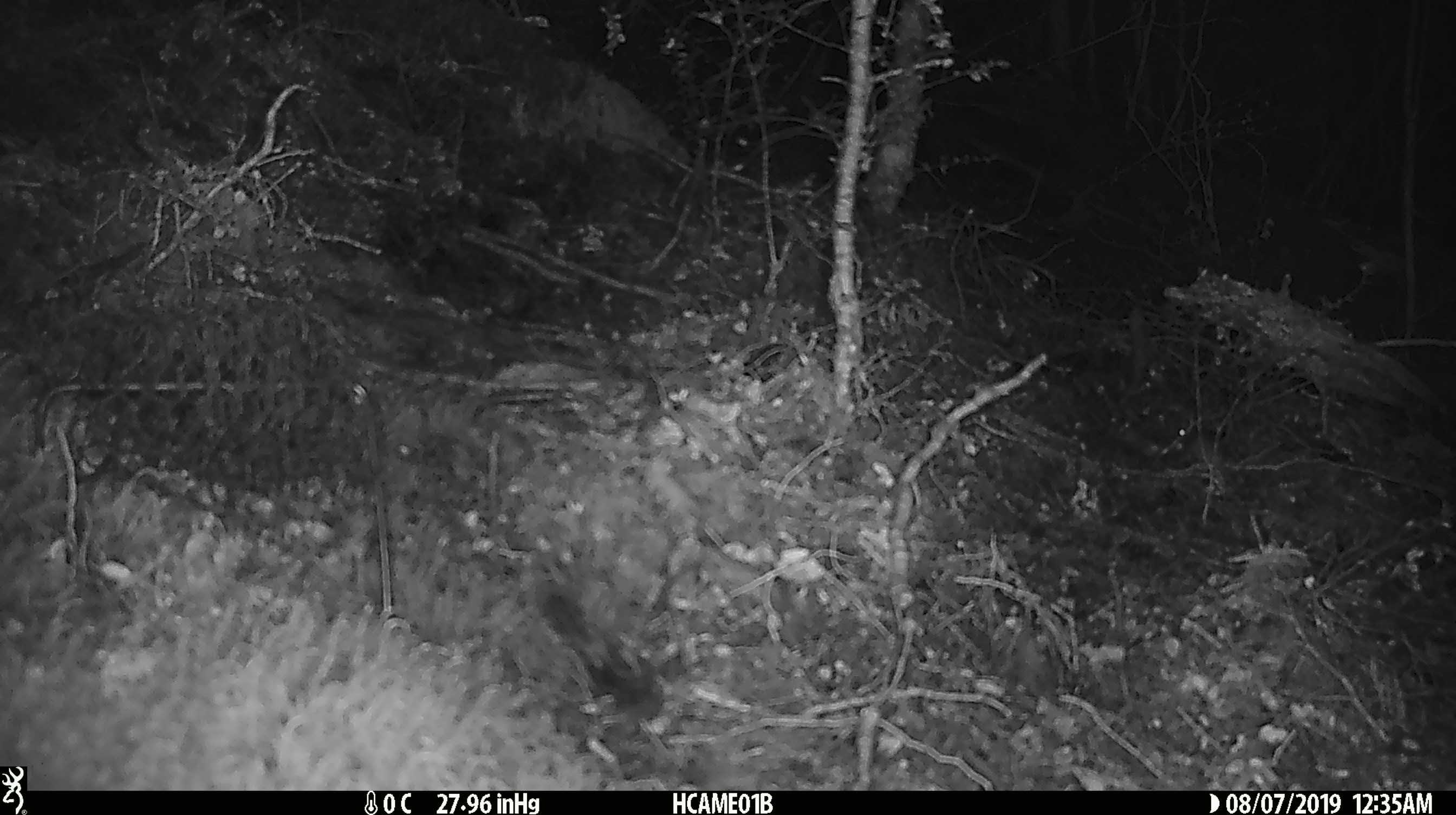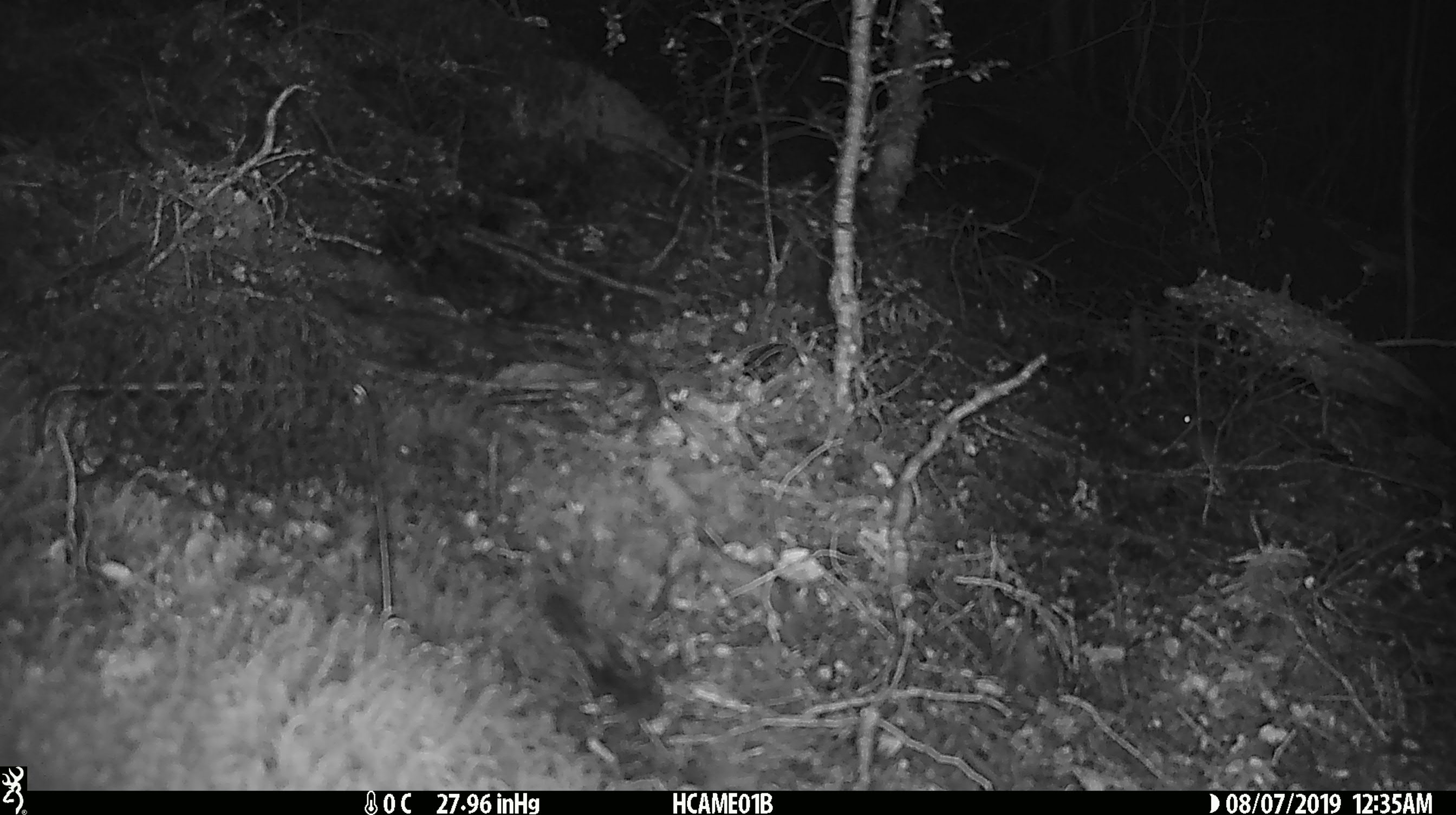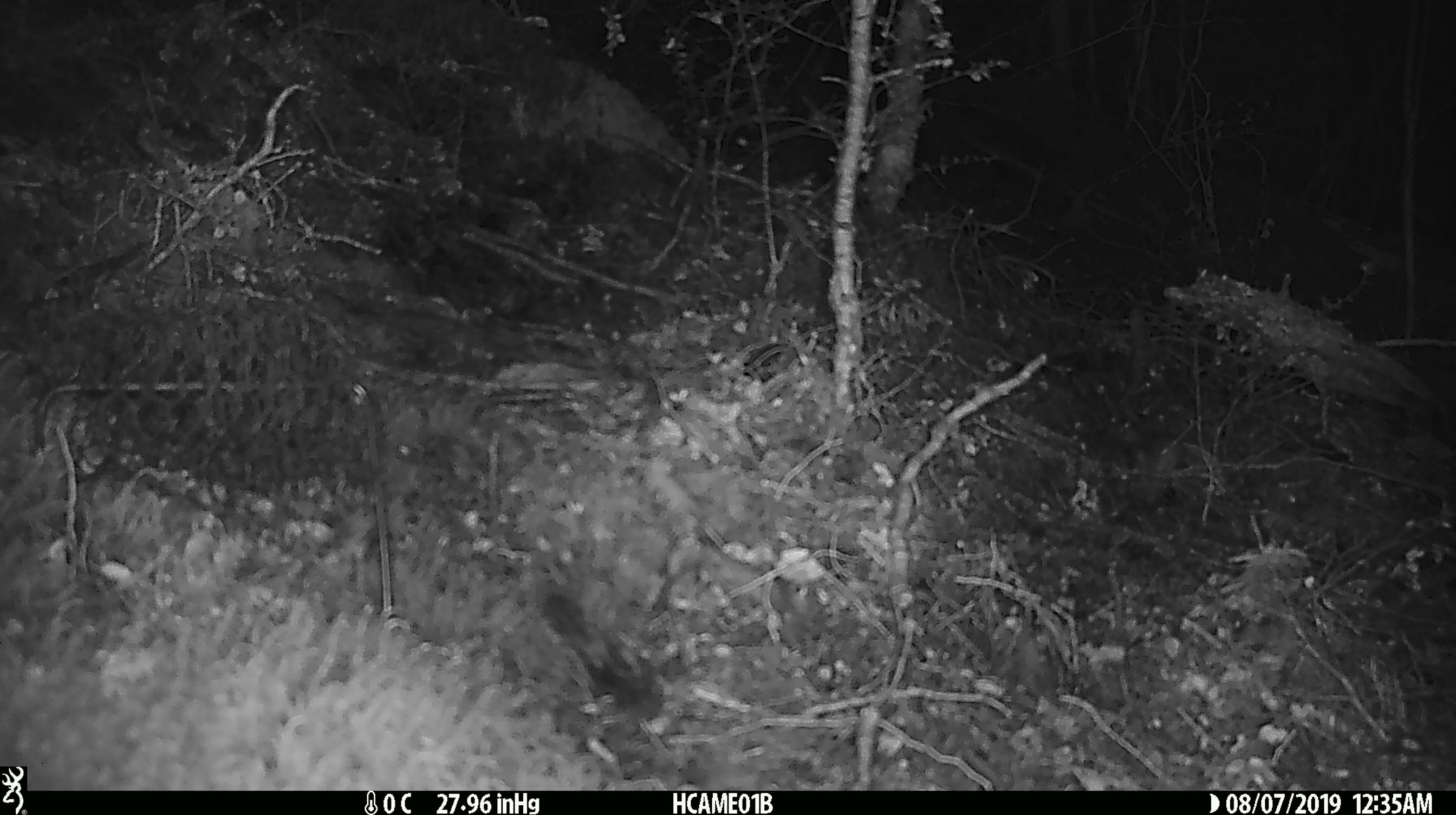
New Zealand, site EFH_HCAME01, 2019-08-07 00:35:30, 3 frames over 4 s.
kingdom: Animalia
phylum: Chordata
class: Mammalia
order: Rodentia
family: Muridae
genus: Mus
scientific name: Mus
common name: mouse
Mouse (Mus).